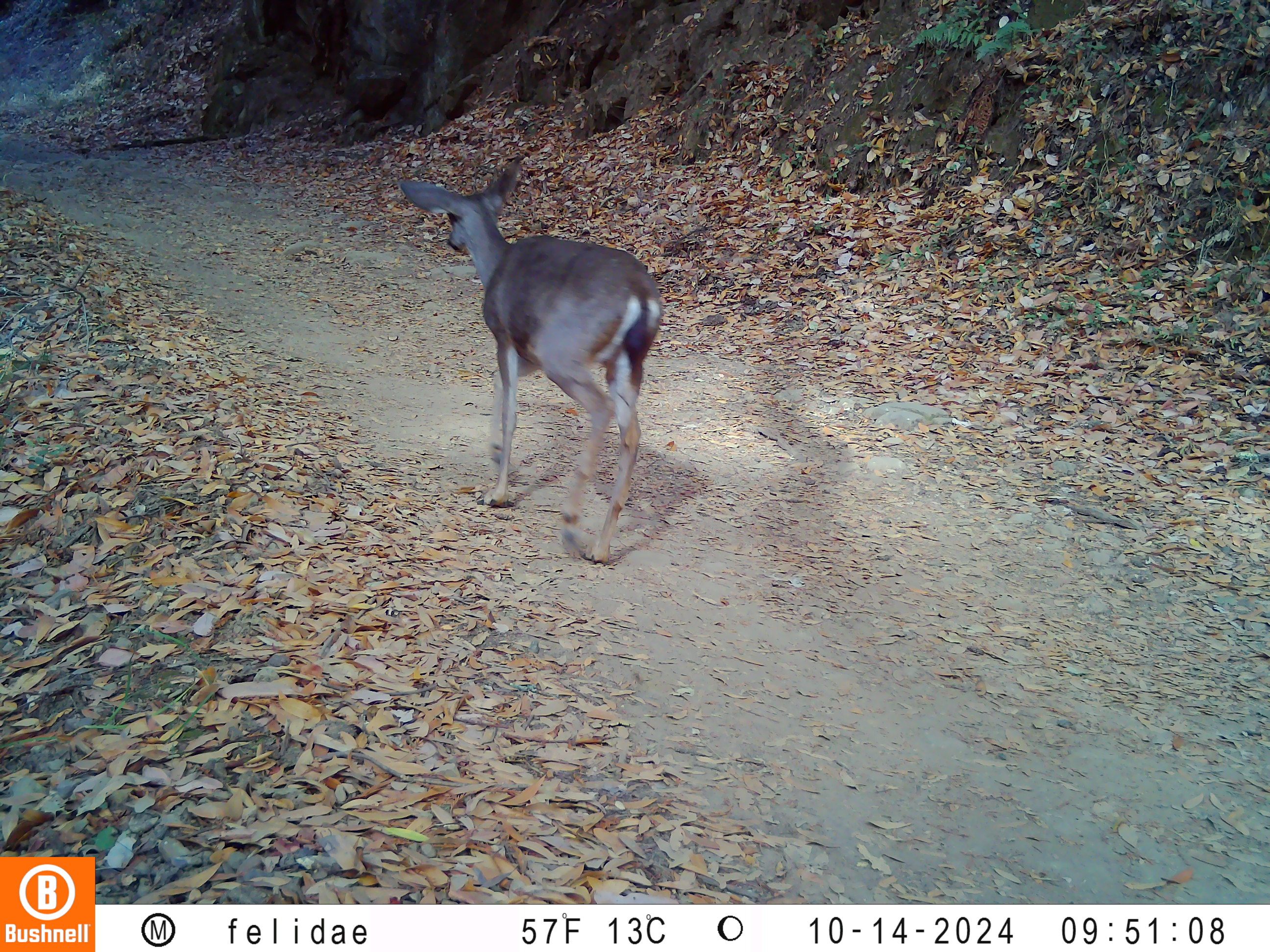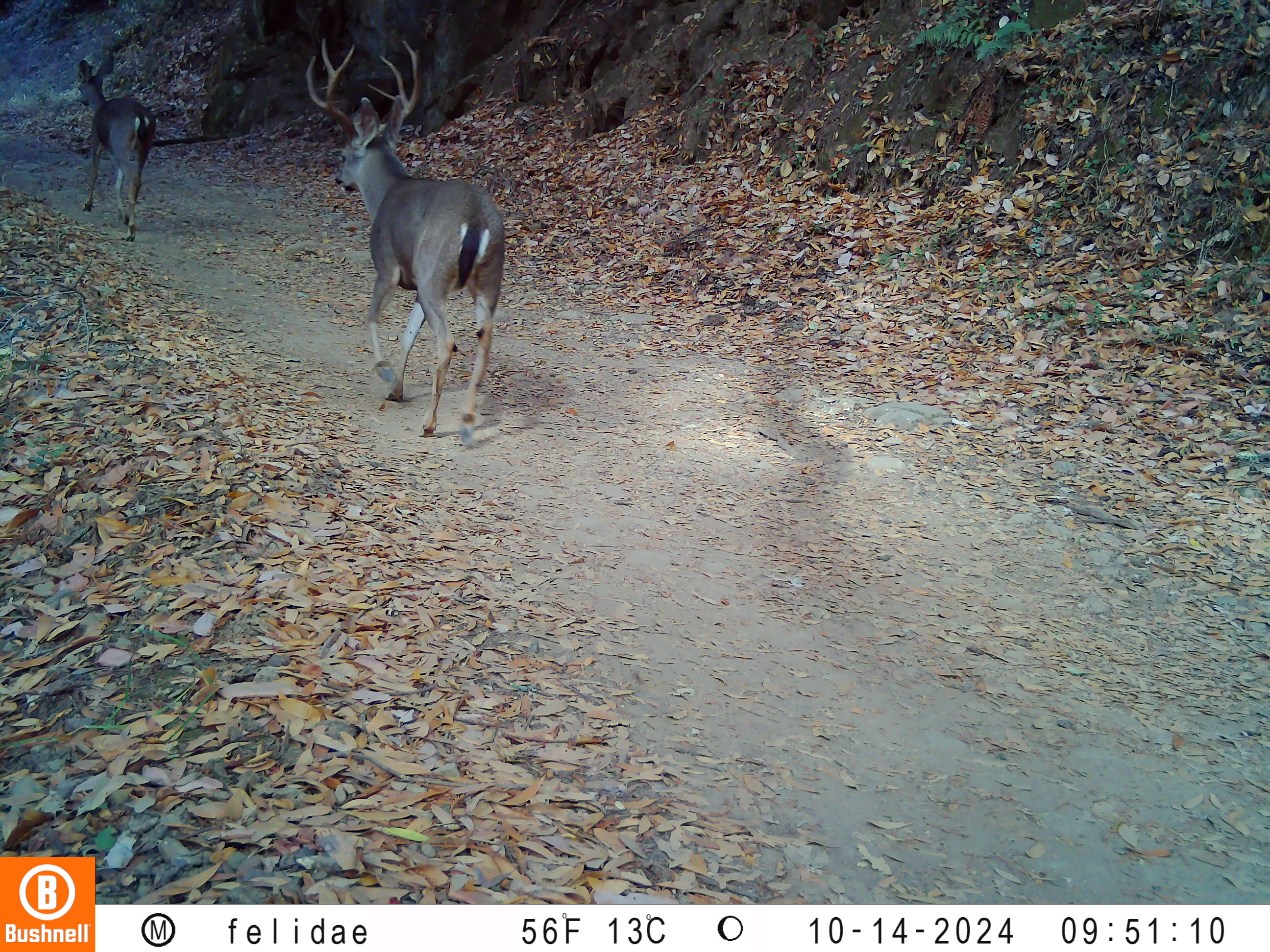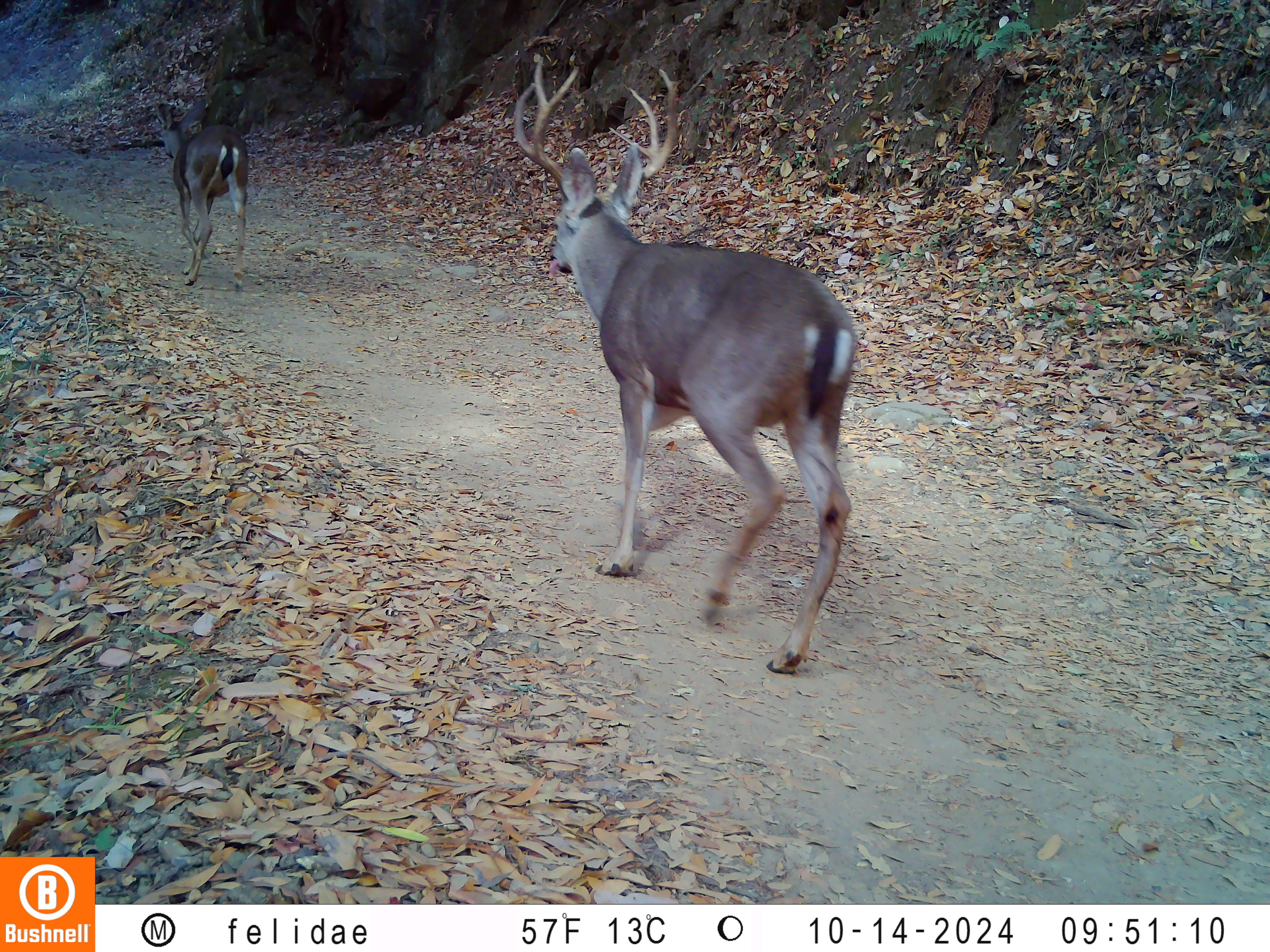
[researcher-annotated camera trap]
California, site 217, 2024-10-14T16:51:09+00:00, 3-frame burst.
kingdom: Animalia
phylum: Chordata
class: Mammalia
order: Artiodactyla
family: Cervidae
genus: Odocoileus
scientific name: Odocoileus hemionus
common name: mule deer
Mule deer (Odocoileus hemionus).